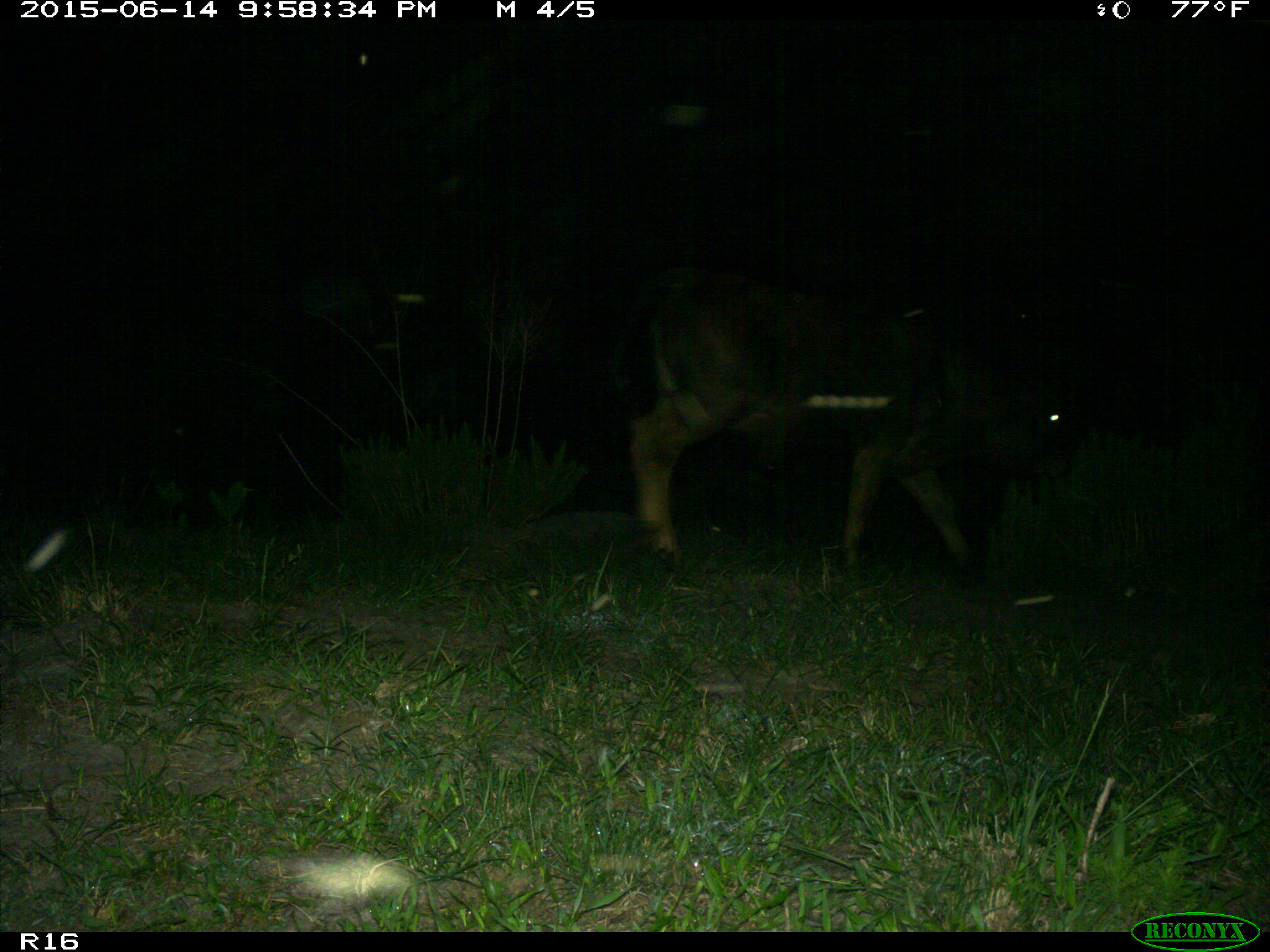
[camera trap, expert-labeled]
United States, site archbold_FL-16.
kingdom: Animalia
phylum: Chordata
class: Mammalia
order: Artiodactyla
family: Bovidae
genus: Bos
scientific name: Bos taurus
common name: domestic cow